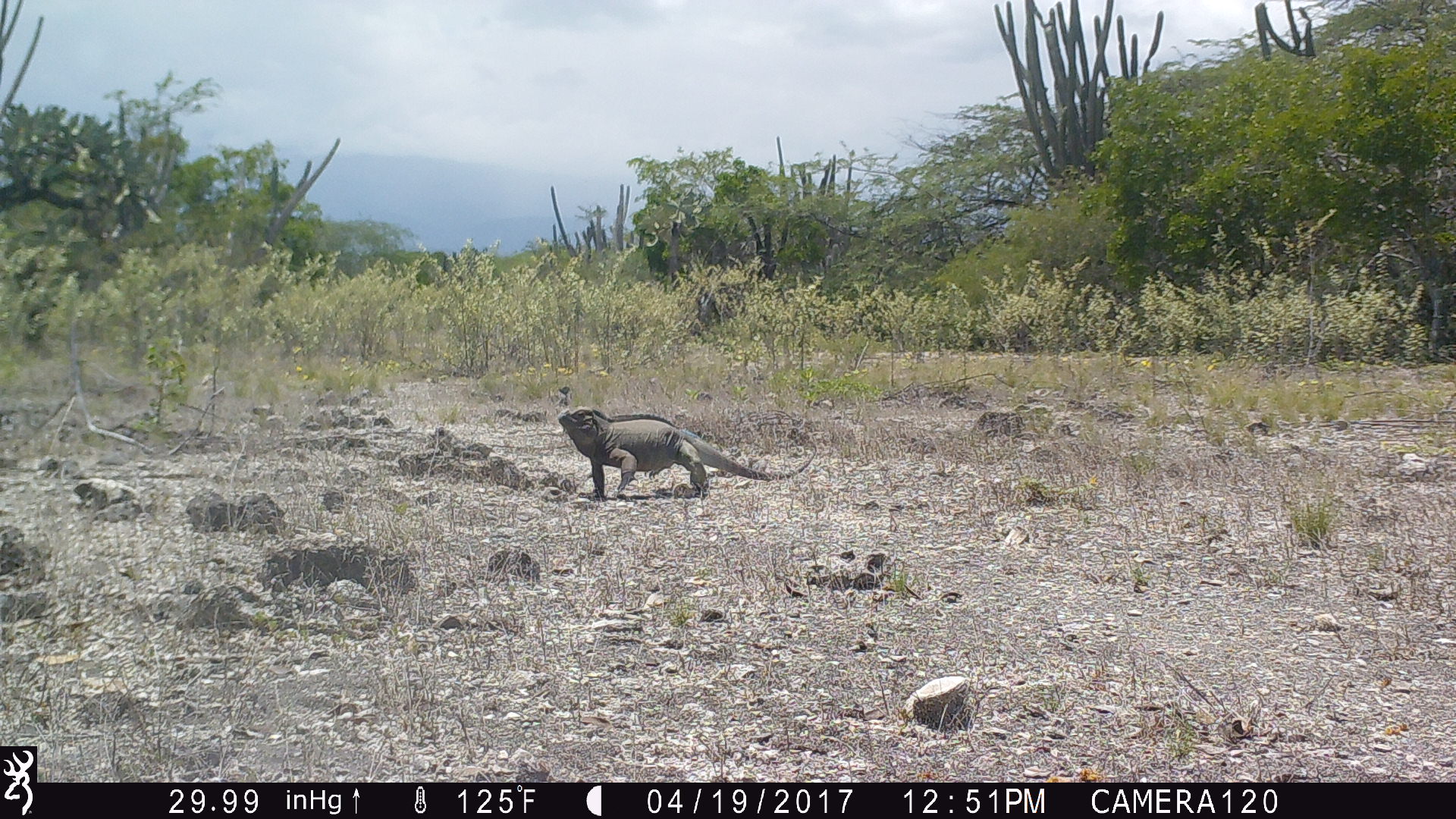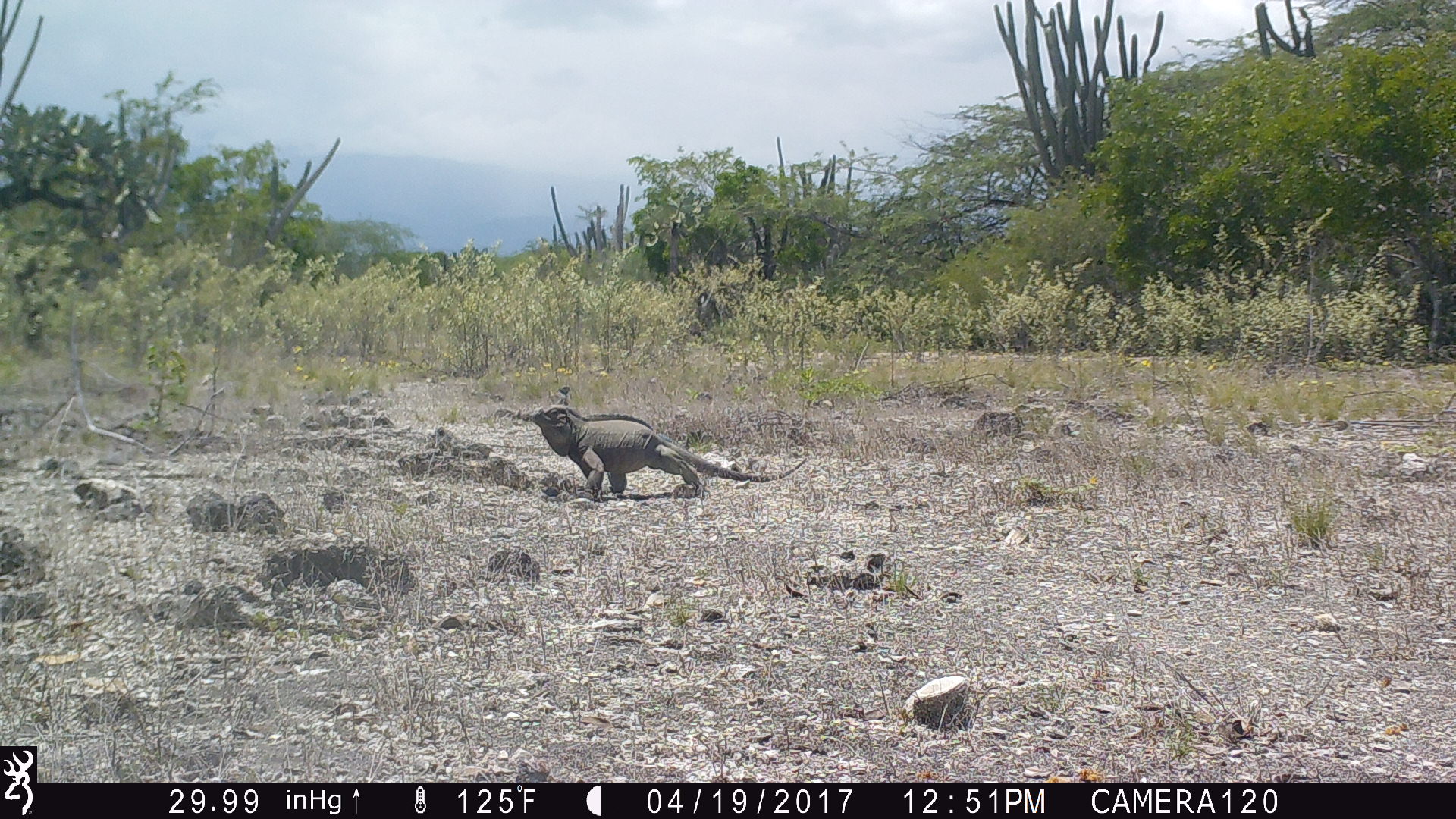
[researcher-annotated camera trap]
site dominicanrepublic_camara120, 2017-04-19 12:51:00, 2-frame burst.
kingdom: Animalia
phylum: Chordata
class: Reptilia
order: Squamata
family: Iguanidae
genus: Iguana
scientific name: Iguana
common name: typical iguanas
Iguana (typical iguanas).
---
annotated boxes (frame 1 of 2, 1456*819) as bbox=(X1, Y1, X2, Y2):
iguana: bbox=(552, 402, 808, 502)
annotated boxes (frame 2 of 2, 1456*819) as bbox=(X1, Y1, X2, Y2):
iguana: bbox=(525, 399, 790, 502)